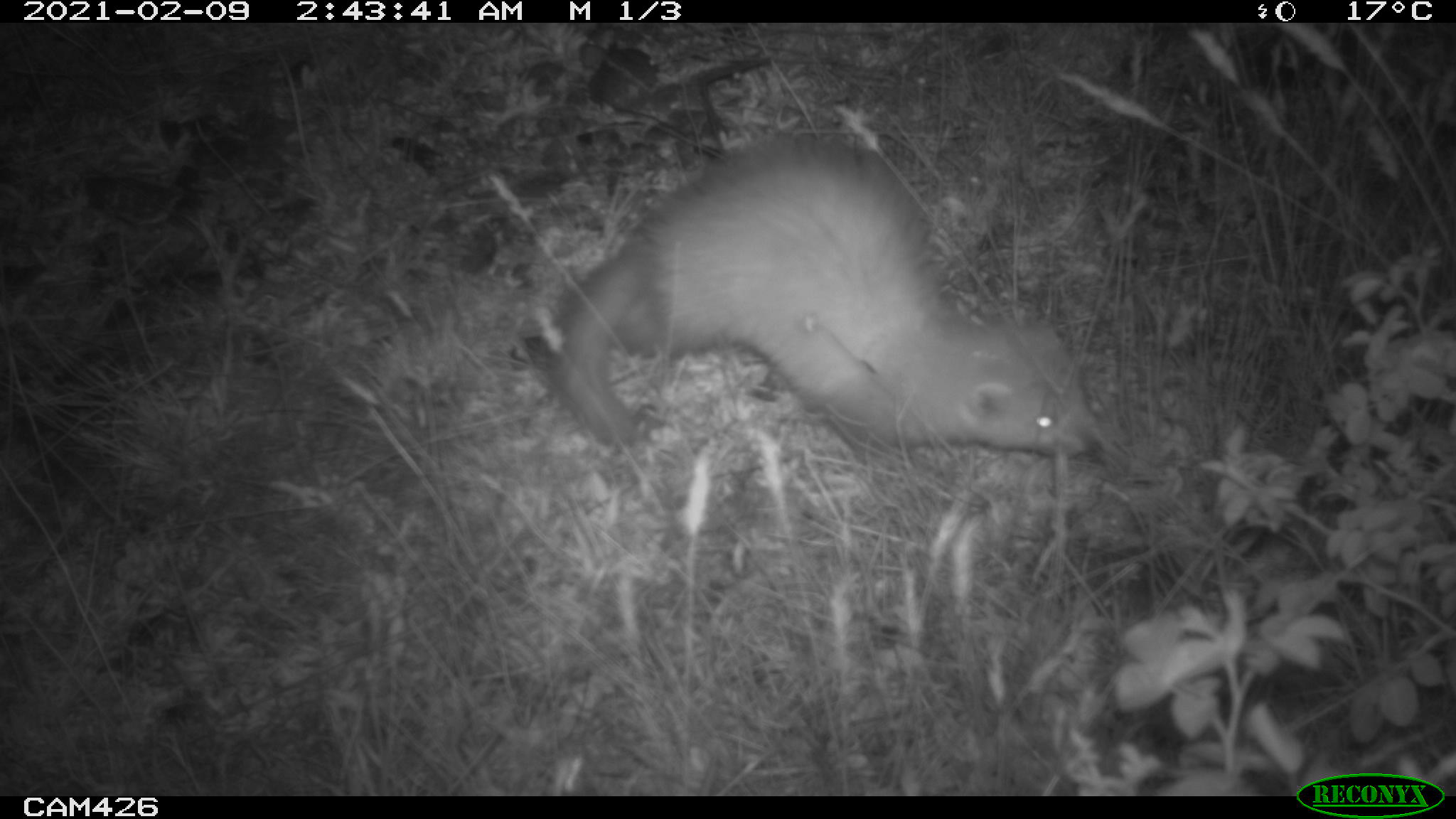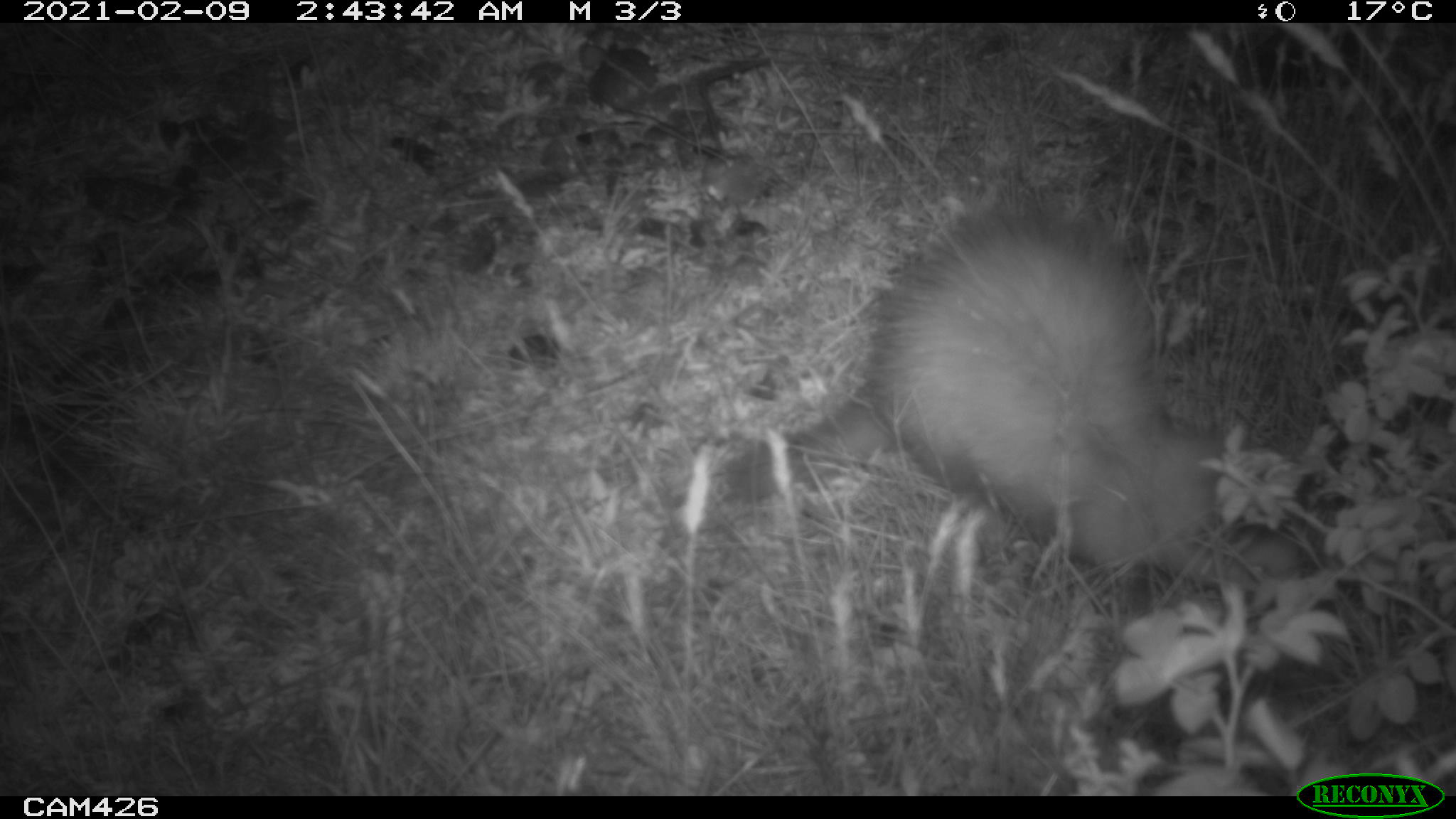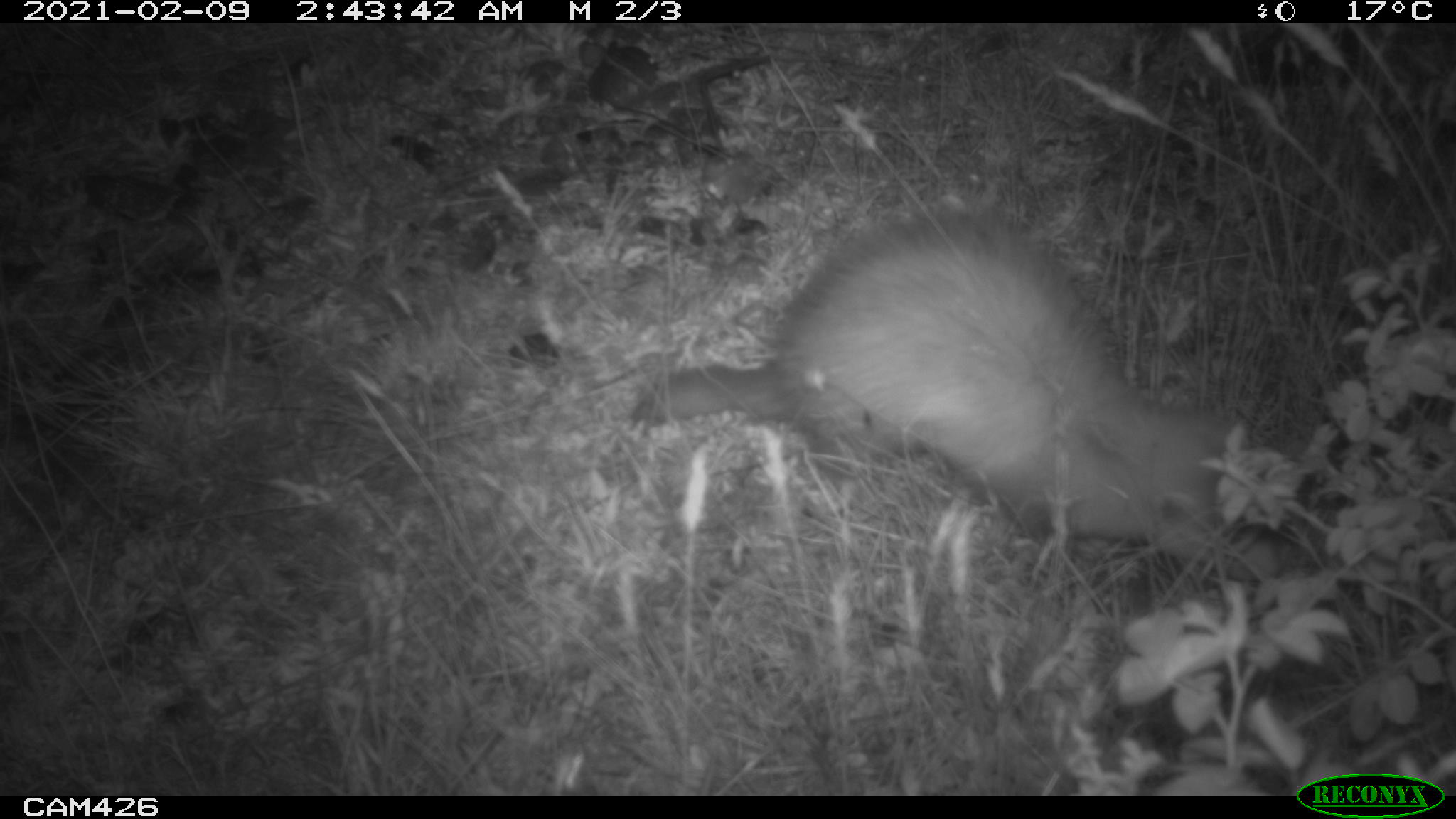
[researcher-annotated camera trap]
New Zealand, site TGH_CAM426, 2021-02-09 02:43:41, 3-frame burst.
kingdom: Animalia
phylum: Chordata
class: Mammalia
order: Carnivora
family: Mustelidae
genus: Mustela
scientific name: Mustela furo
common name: ferret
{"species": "ferret (Mustela furo)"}